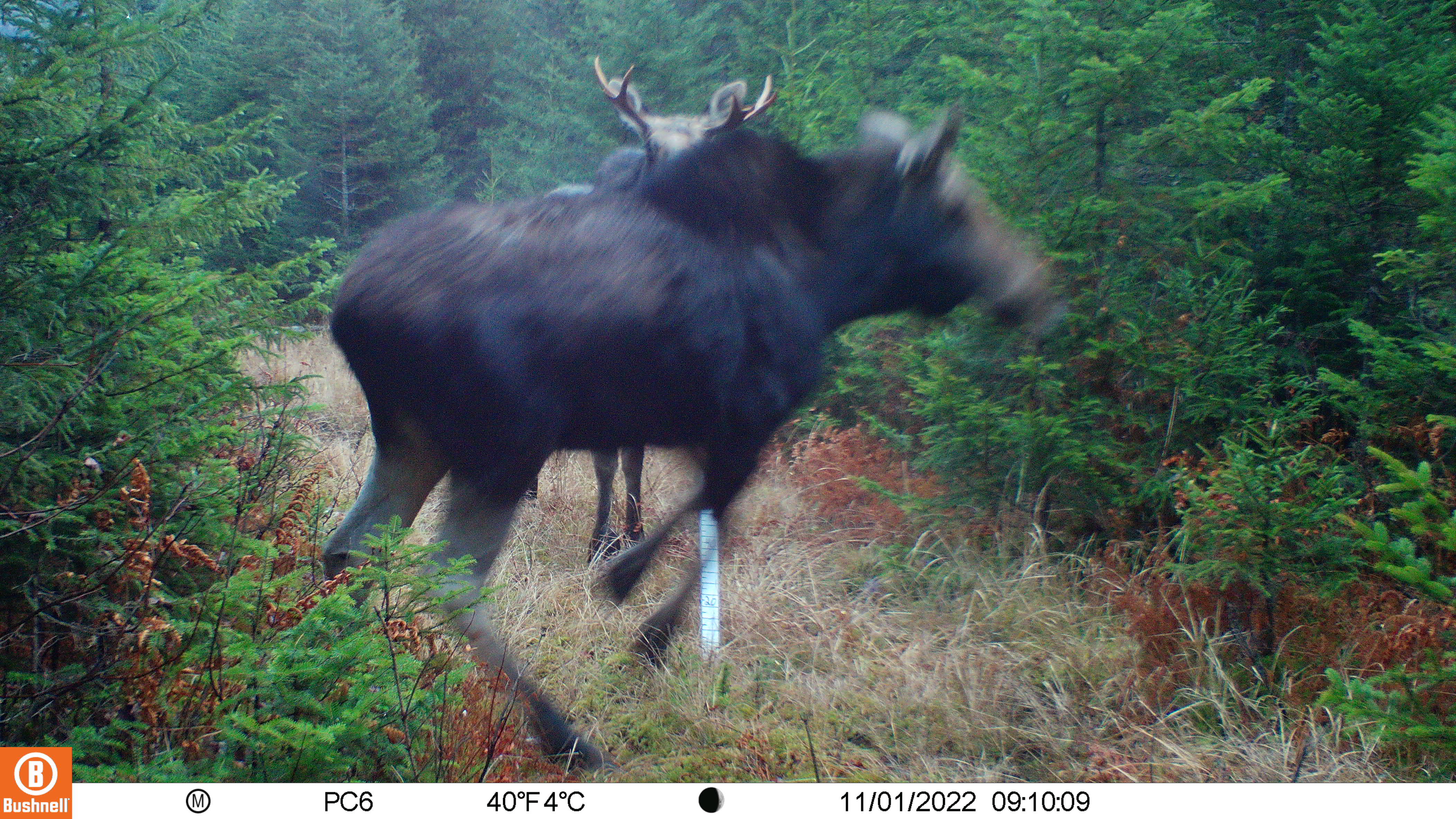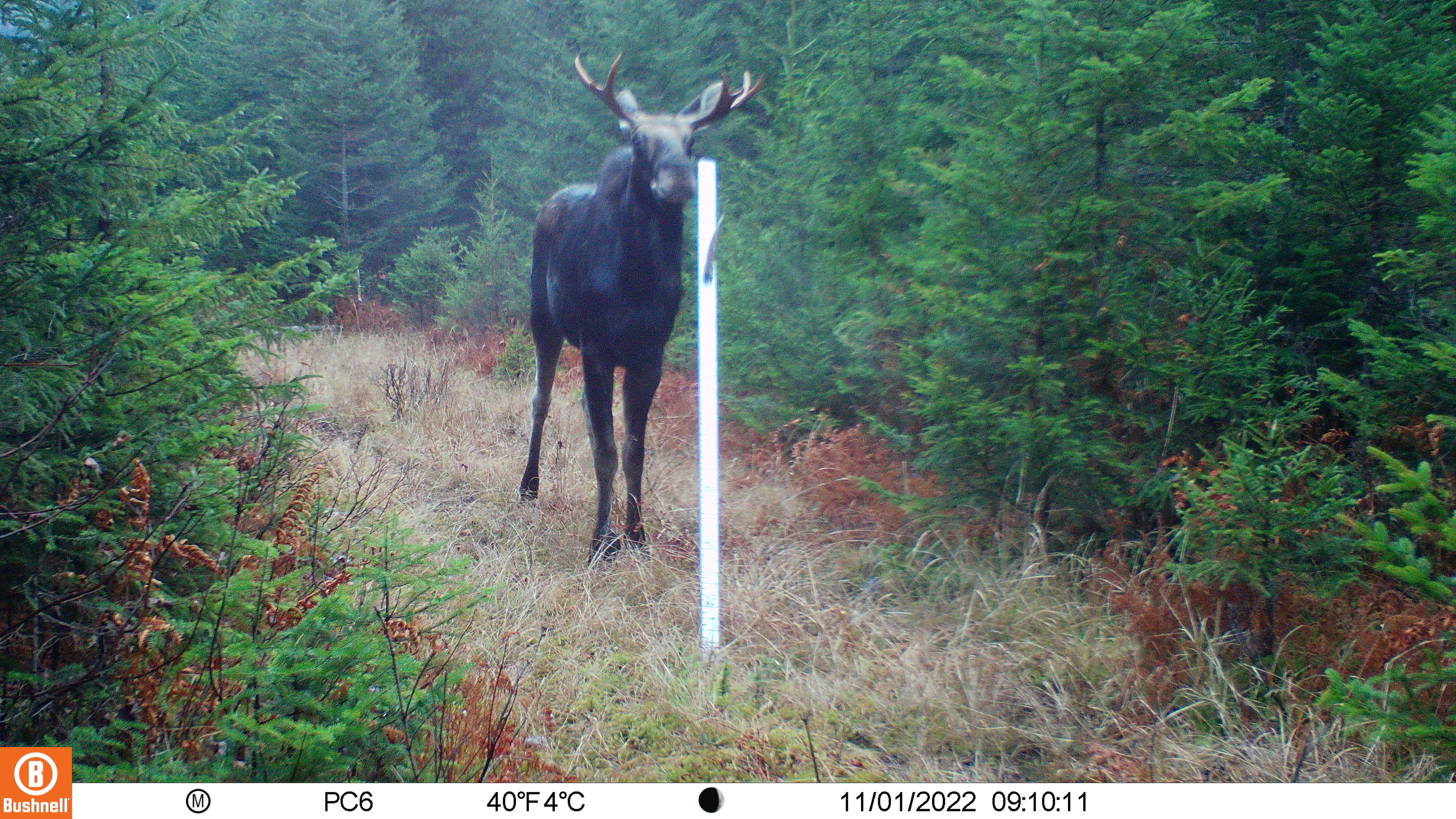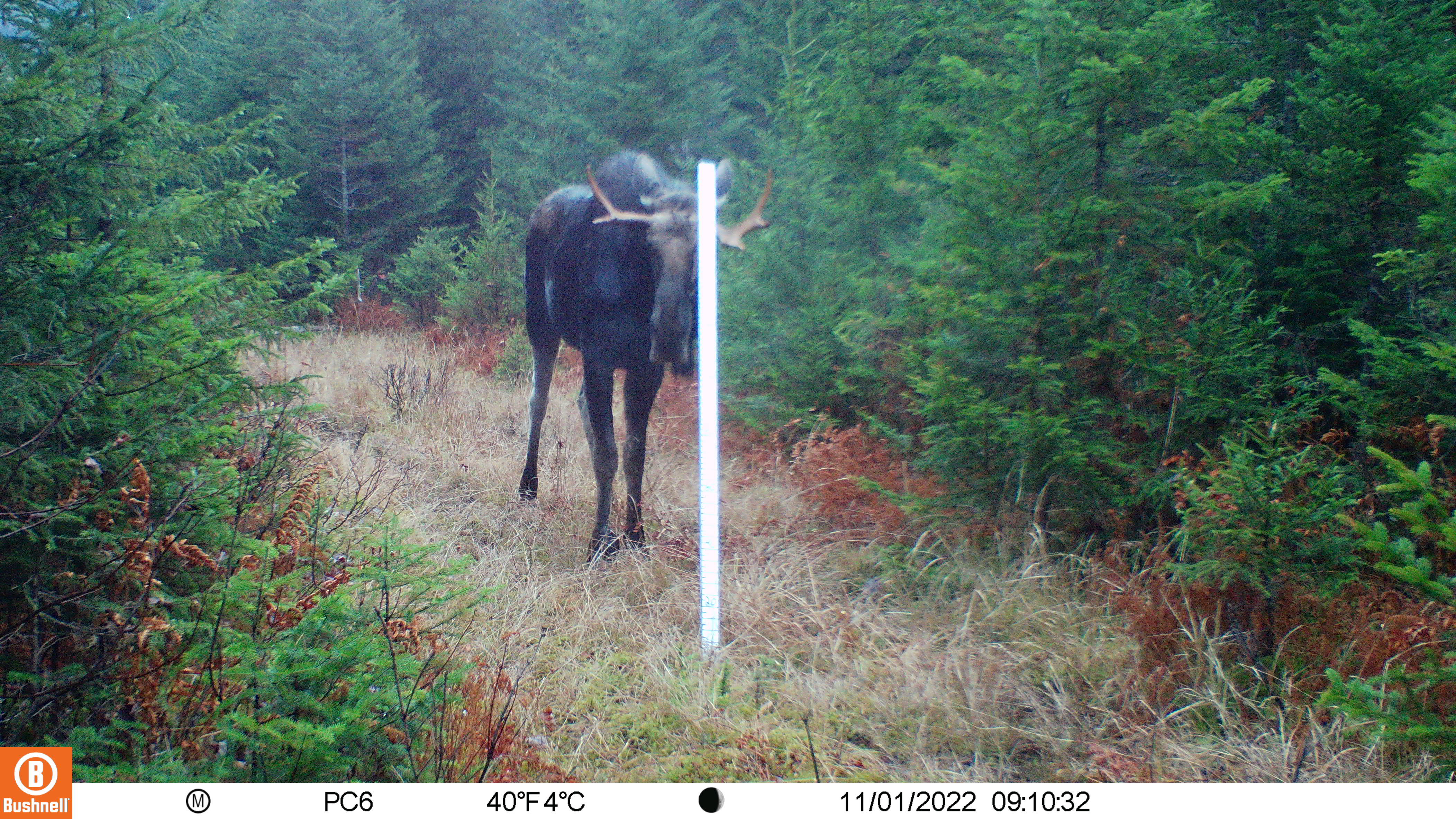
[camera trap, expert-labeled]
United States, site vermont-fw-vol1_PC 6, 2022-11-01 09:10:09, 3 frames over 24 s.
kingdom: Animalia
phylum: Chordata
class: Mammalia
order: Artiodactyla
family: Cervidae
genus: Alces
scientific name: Alces alces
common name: moose